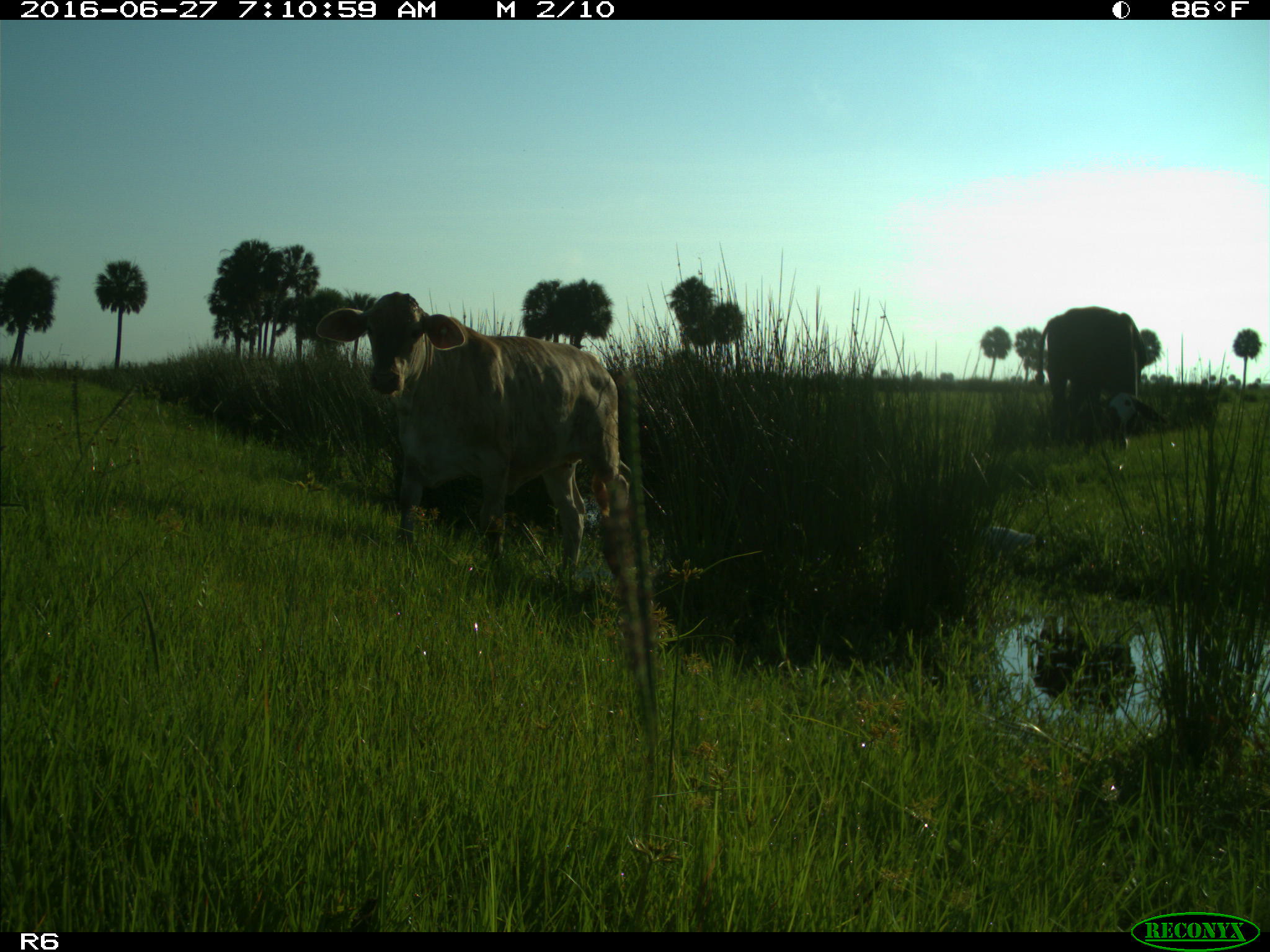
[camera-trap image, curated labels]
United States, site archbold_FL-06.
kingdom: Animalia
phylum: Chordata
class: Mammalia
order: Artiodactyla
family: Bovidae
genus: Bos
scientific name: Bos taurus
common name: domestic cow